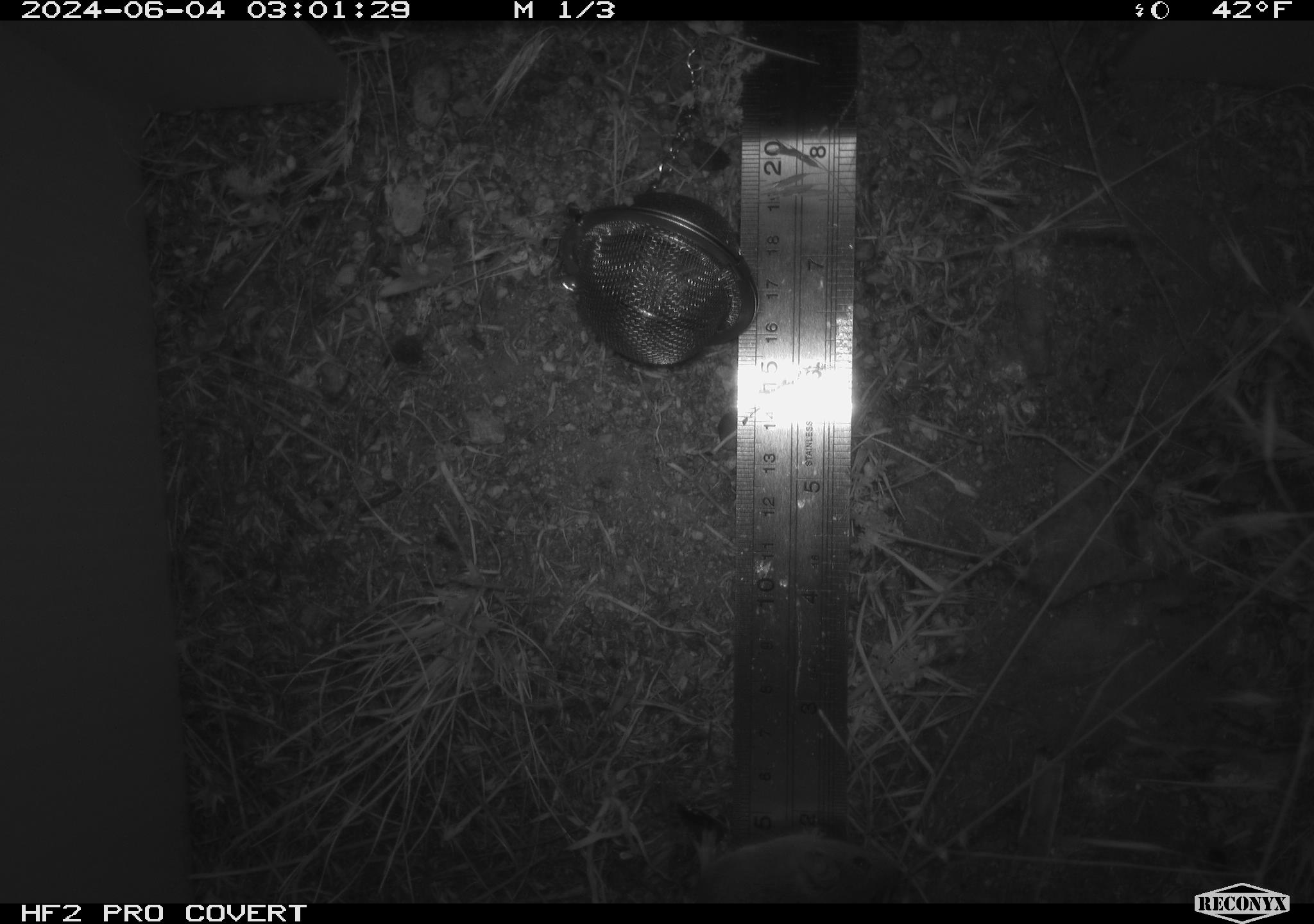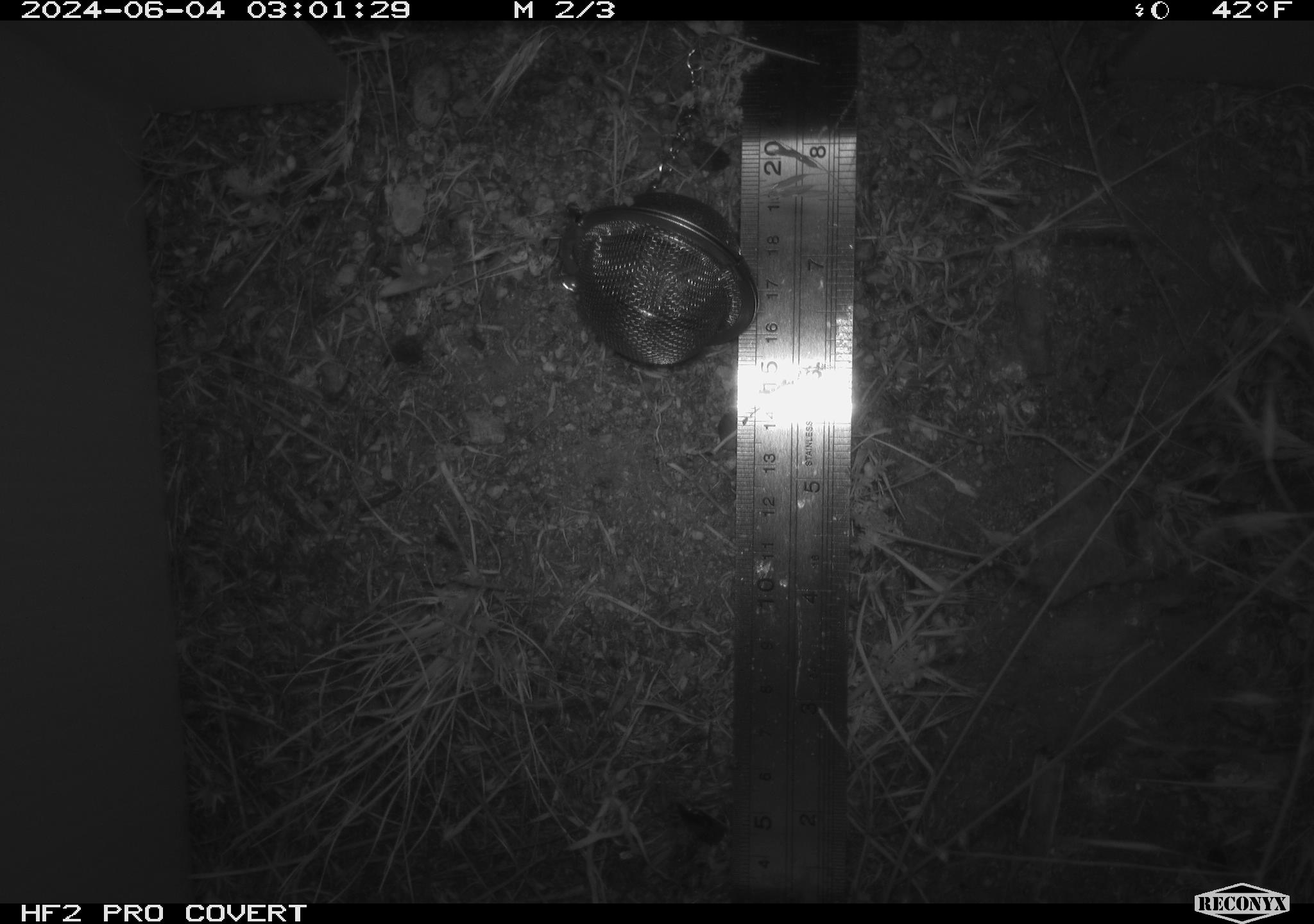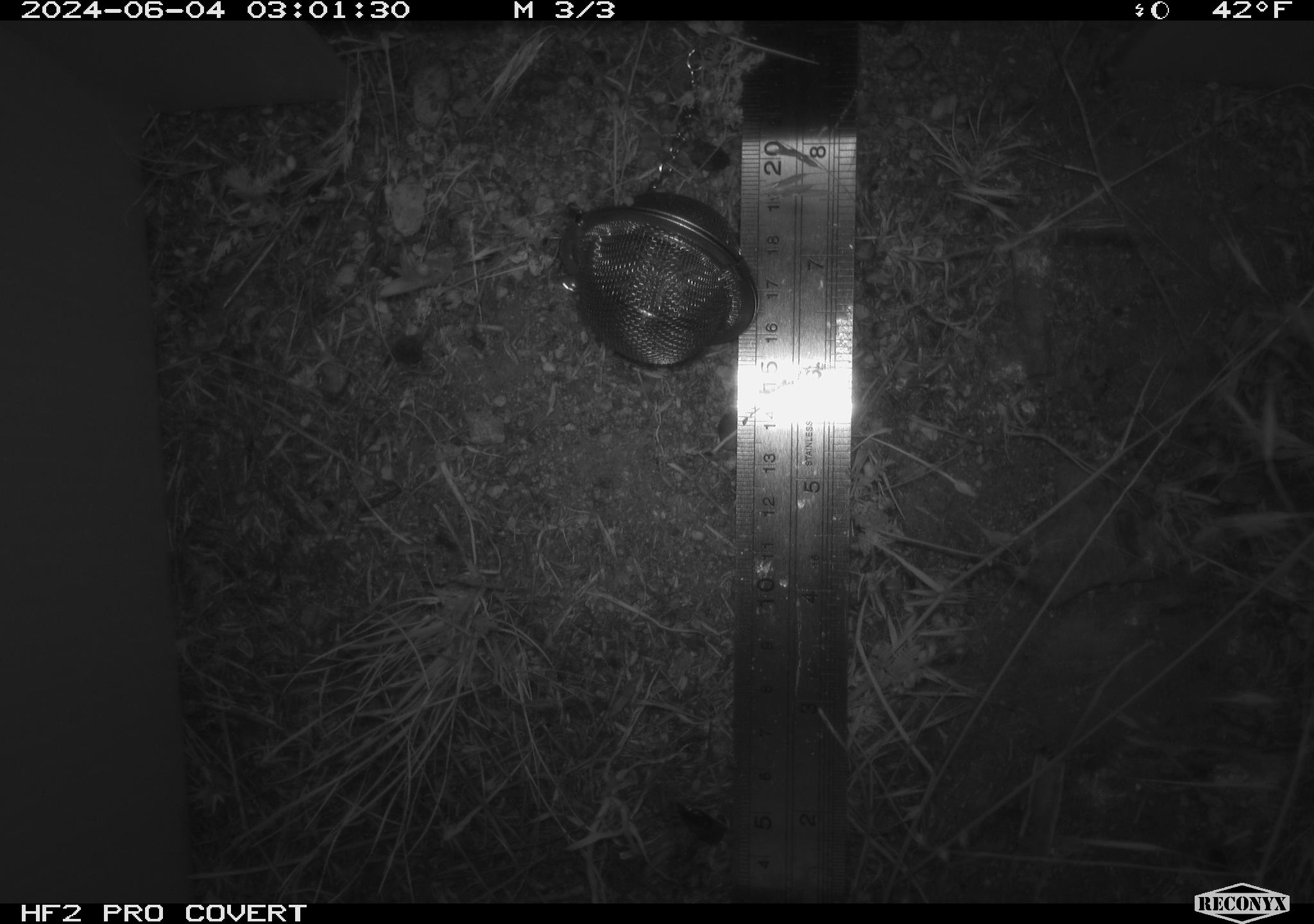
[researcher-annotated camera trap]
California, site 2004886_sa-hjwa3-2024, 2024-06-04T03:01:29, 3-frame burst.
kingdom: Animalia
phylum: Chordata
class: Mammalia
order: Rodentia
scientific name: Rodentia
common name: rodent